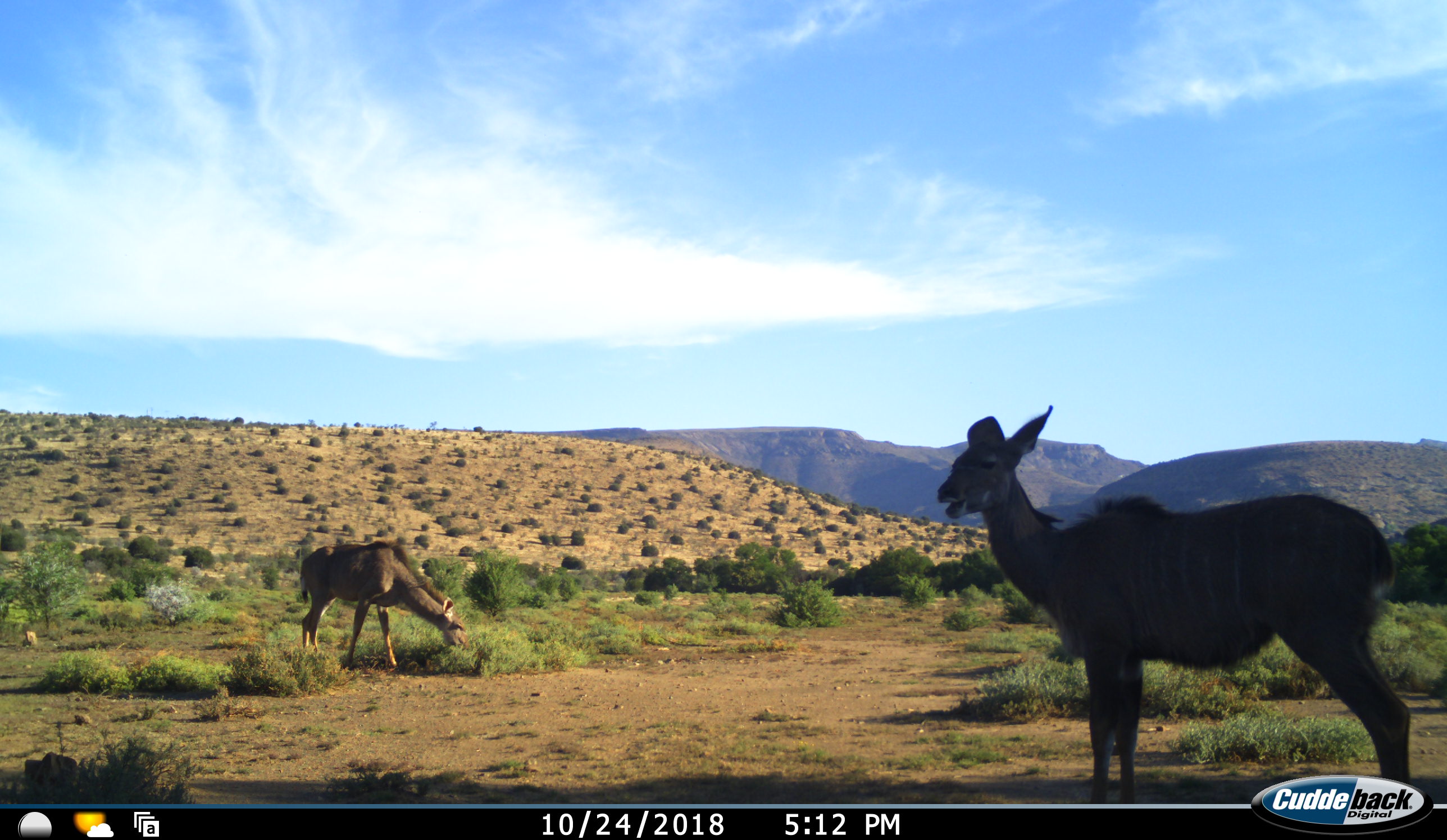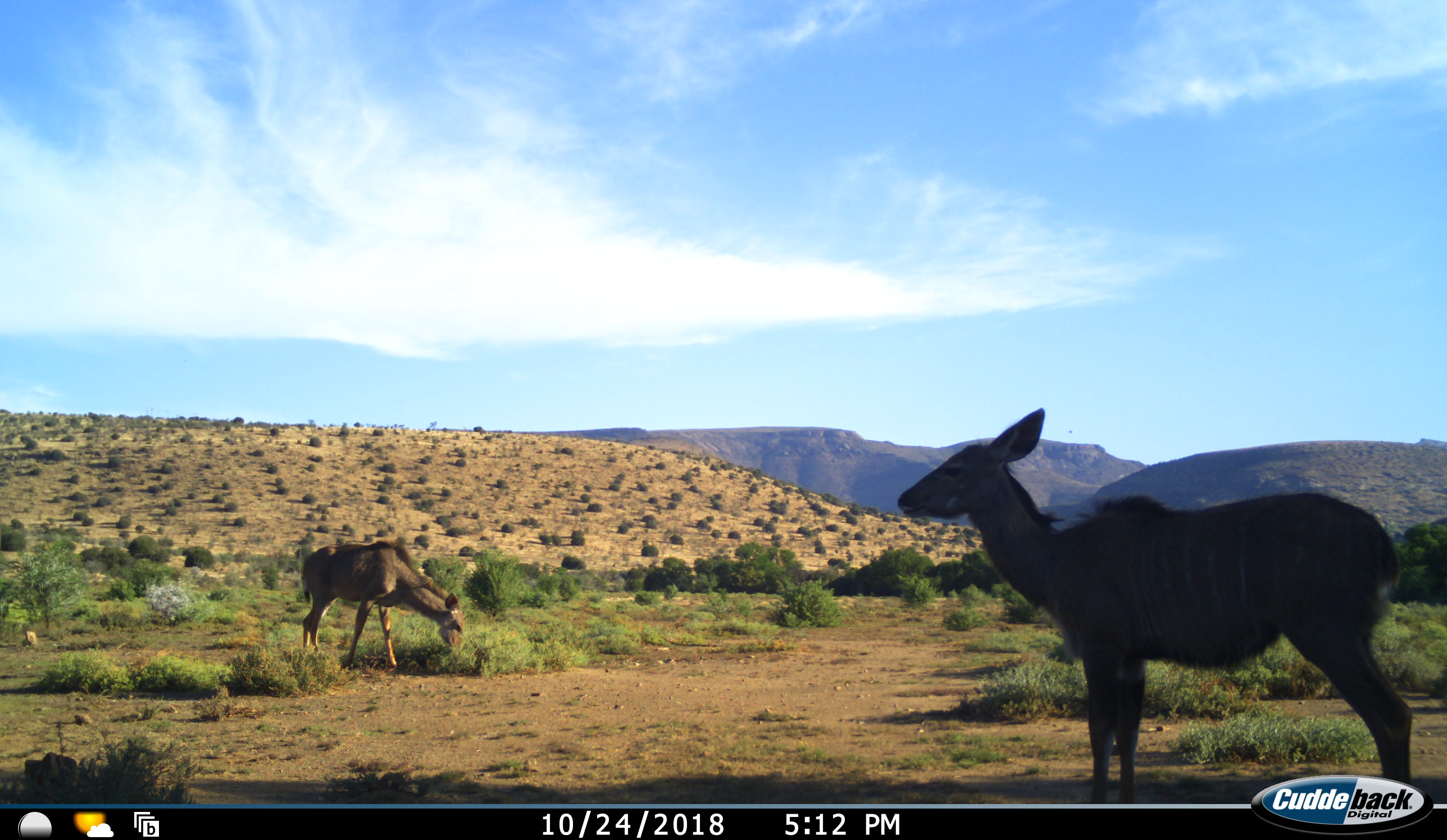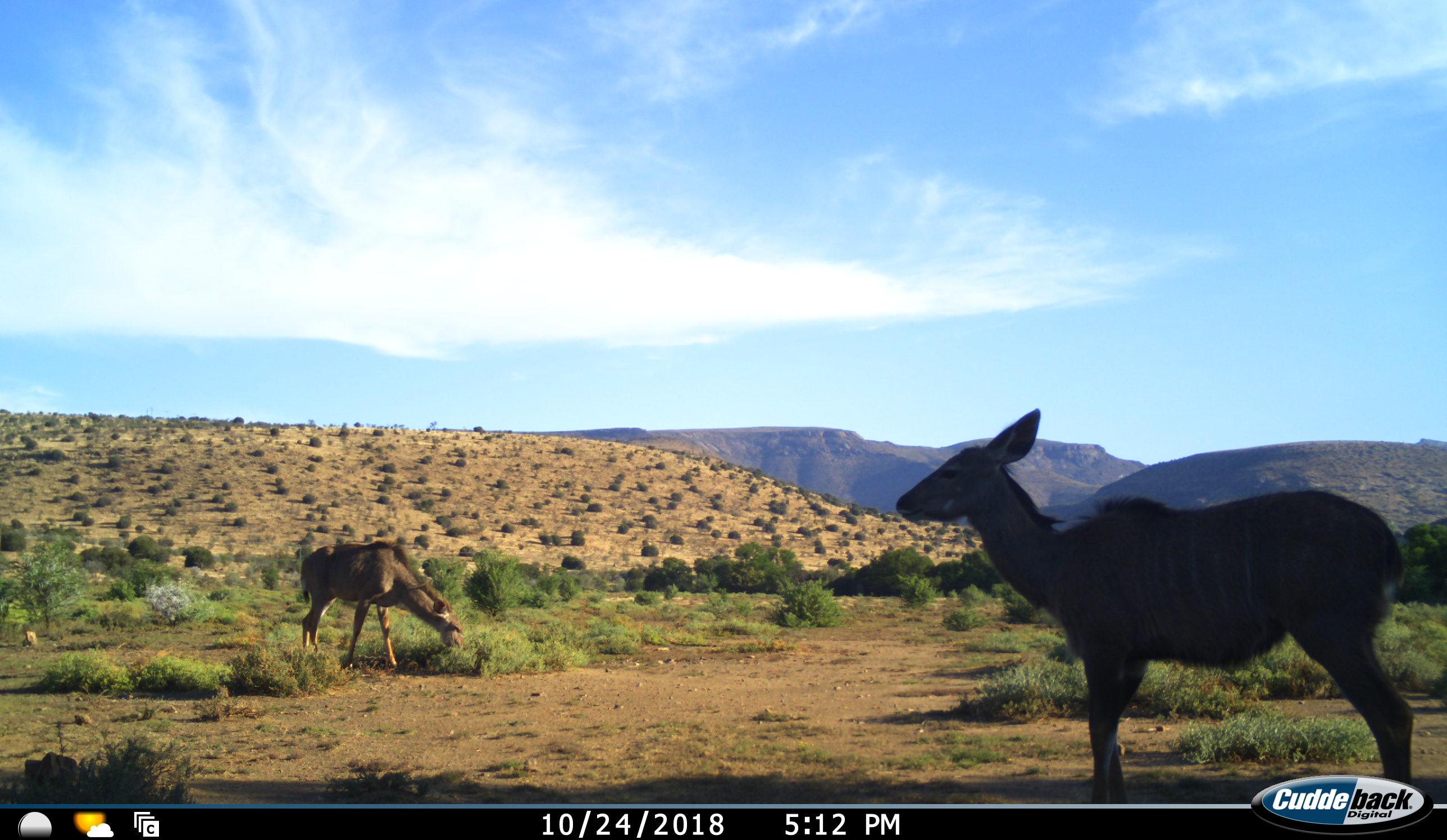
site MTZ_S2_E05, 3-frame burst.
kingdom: Animalia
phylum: Chordata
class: Mammalia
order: Artiodactyla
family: Bovidae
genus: Tragelaphus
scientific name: Tragelaphus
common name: kudu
Kudu (Tragelaphus), count 2. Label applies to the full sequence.